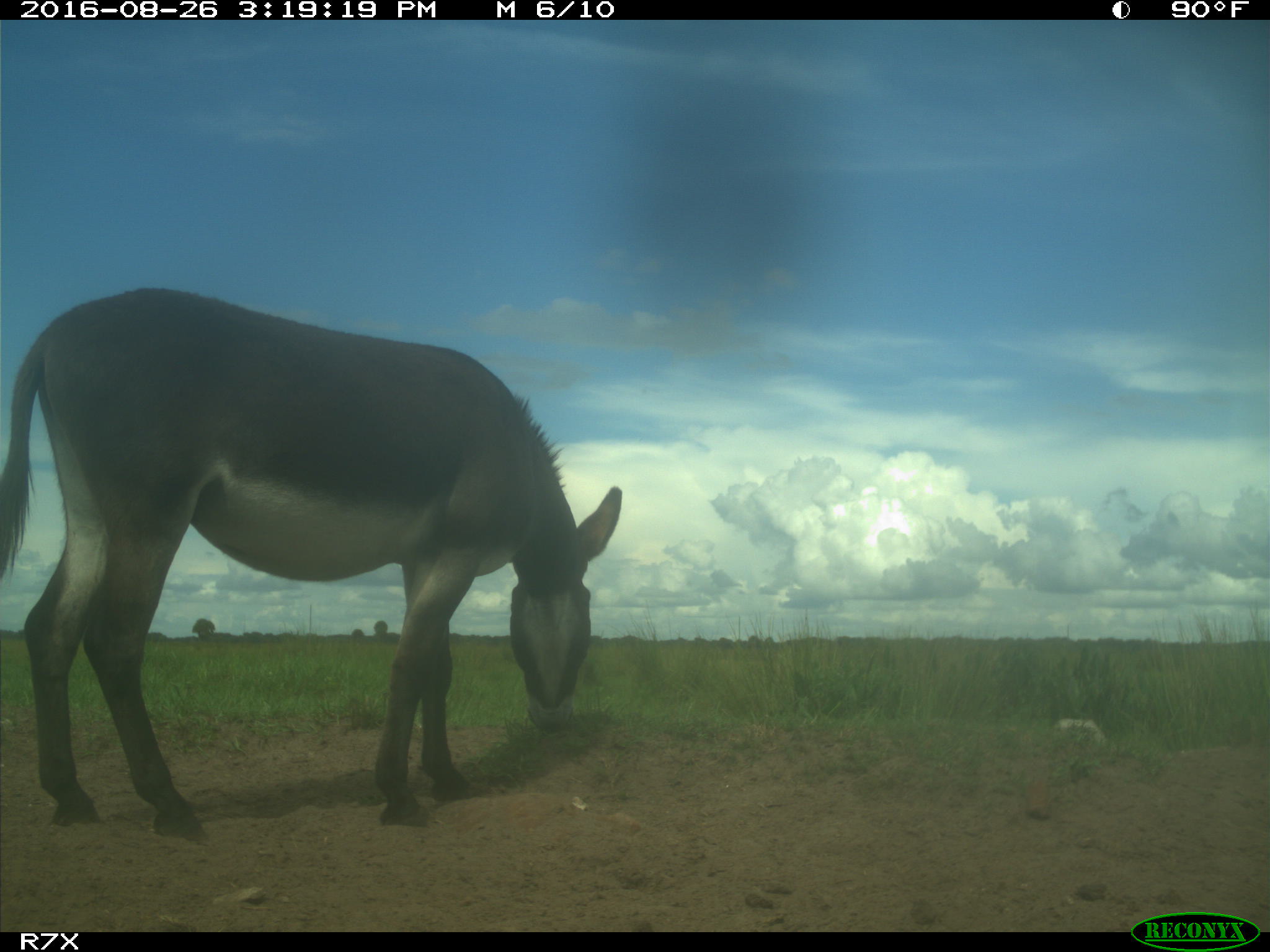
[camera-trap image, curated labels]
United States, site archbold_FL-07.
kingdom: Animalia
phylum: Chordata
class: Mammalia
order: Perissodactyla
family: Equidae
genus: Equus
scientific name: Equus africanus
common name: african wild ass